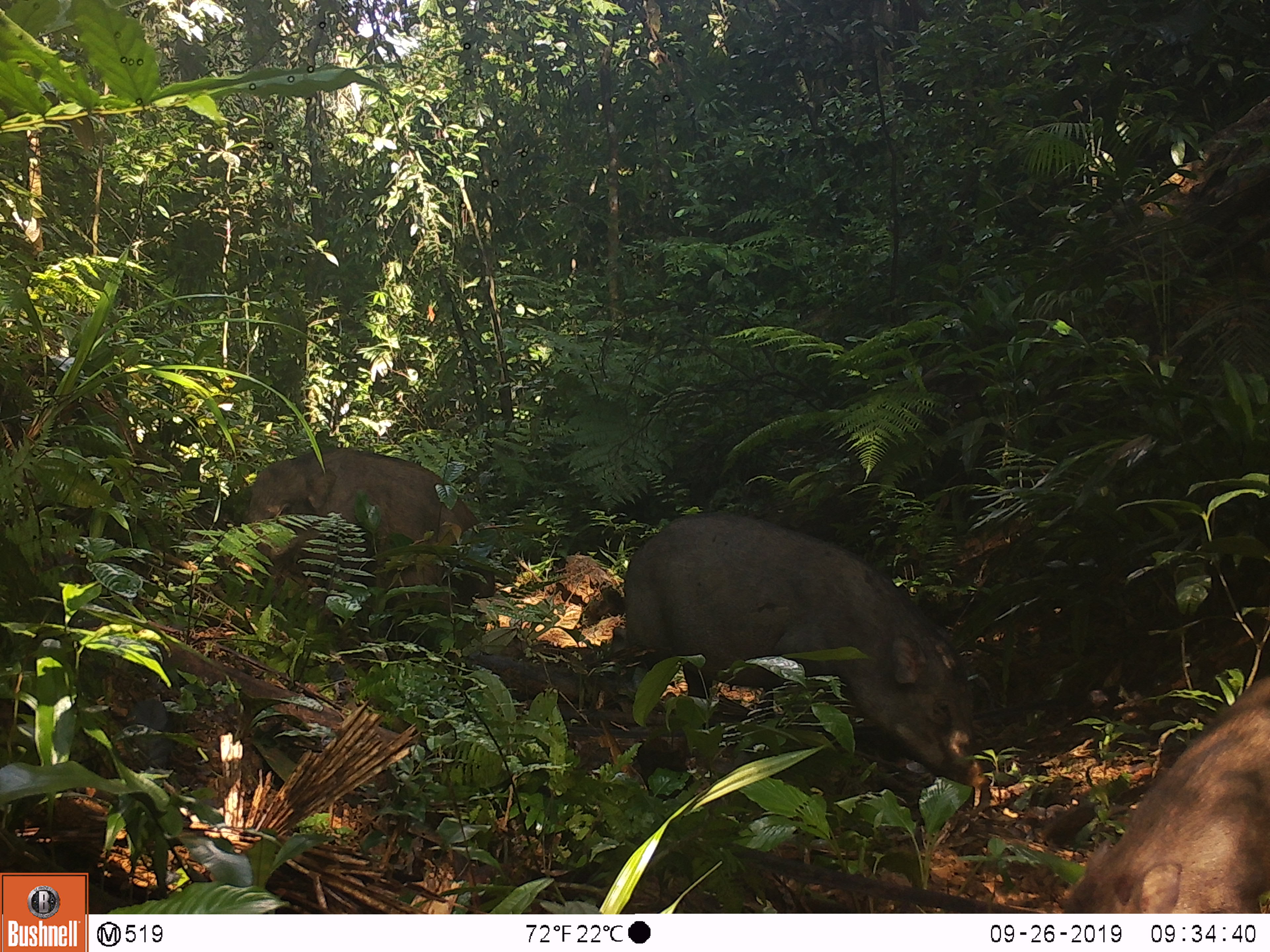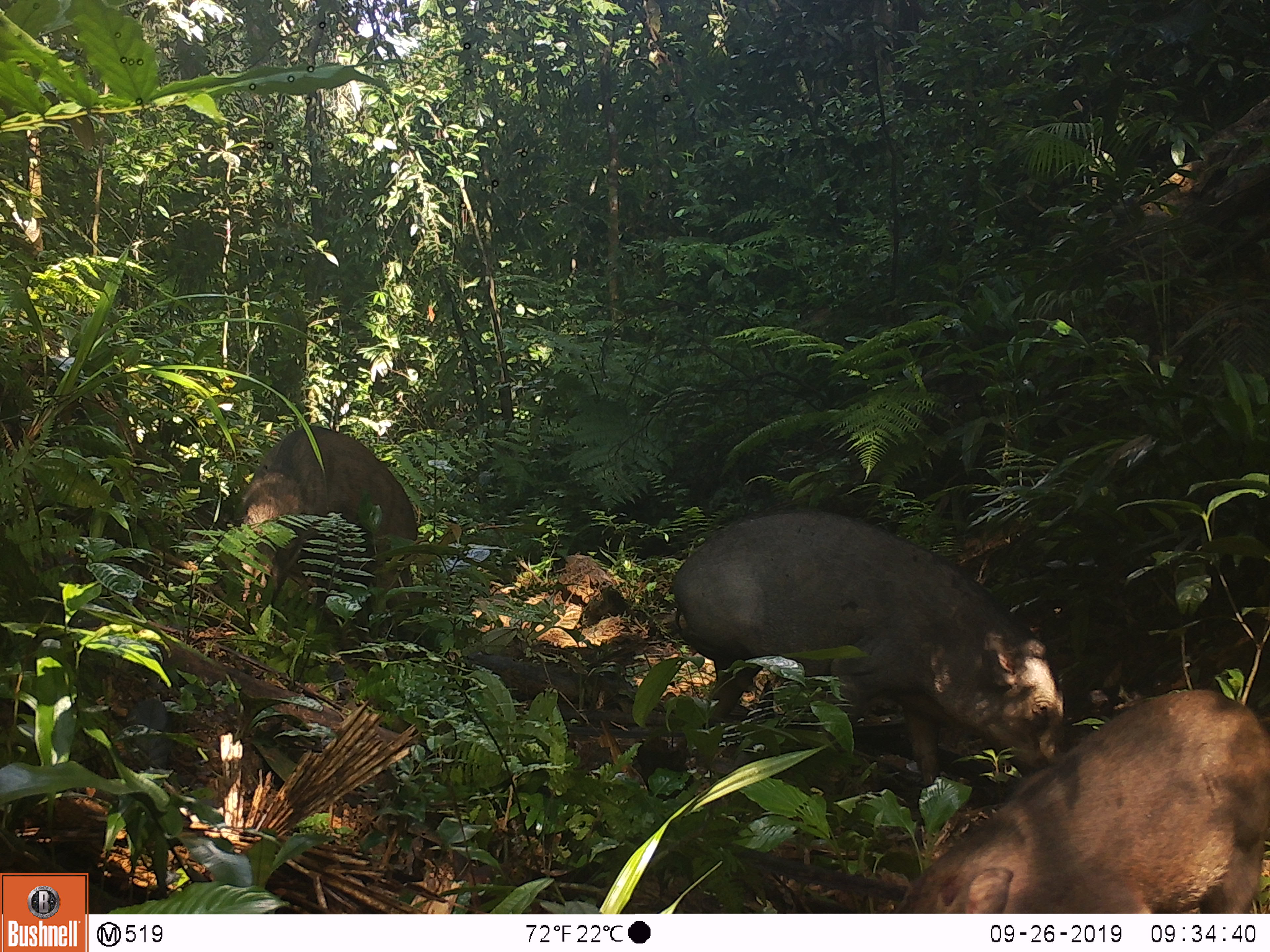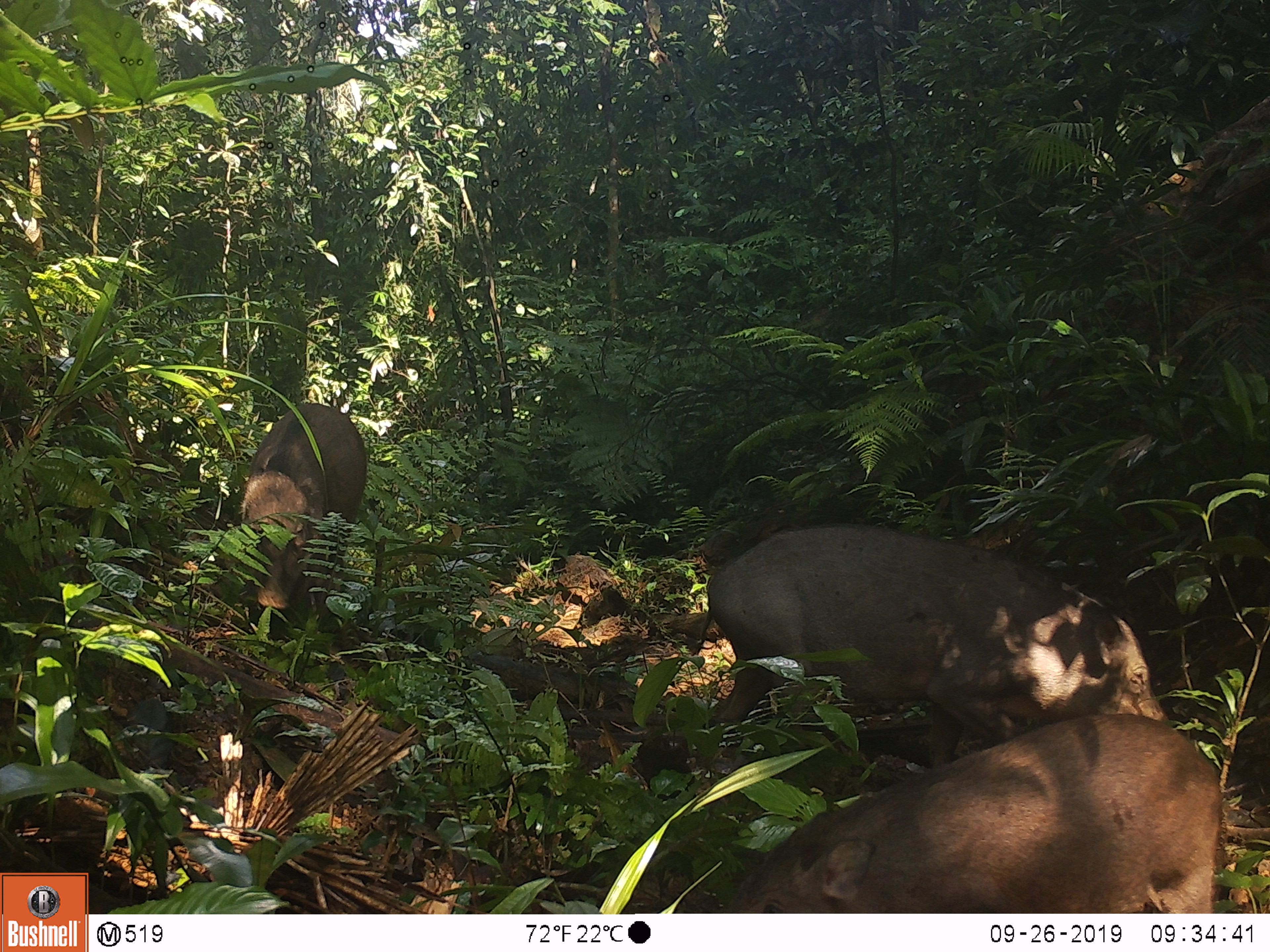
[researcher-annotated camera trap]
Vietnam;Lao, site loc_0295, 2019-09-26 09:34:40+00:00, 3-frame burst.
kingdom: Animalia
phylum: Chordata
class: Mammalia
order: Artiodactyla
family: Suidae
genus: Sus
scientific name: Sus scrofa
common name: eurasian wild pig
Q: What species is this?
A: Eurasian wild pig (Sus scrofa).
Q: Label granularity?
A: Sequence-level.